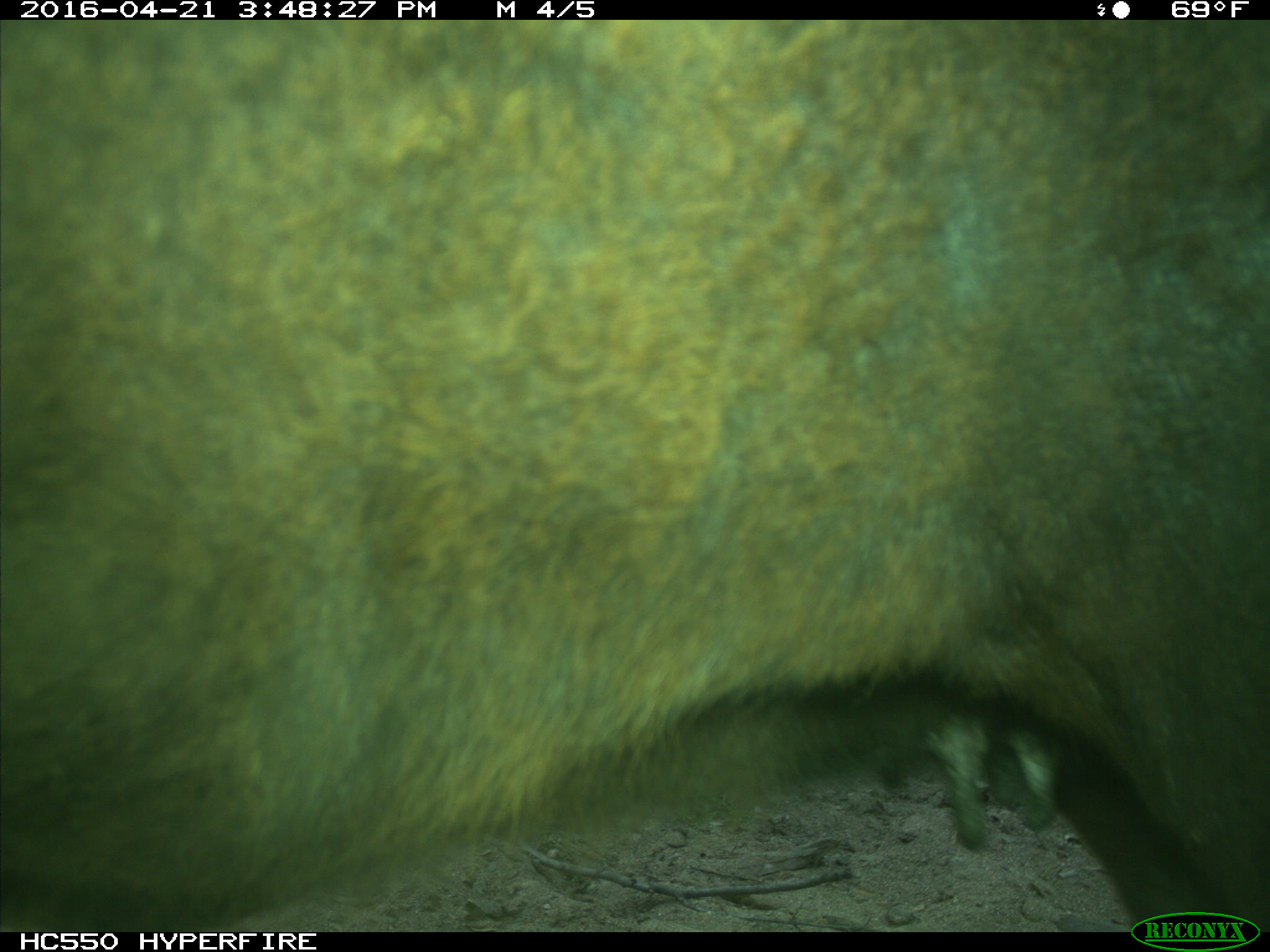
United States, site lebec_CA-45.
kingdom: Animalia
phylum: Chordata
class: Mammalia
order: Artiodactyla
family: Bovidae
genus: Bos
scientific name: Bos taurus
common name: domestic cow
Bos taurus (domestic cow).